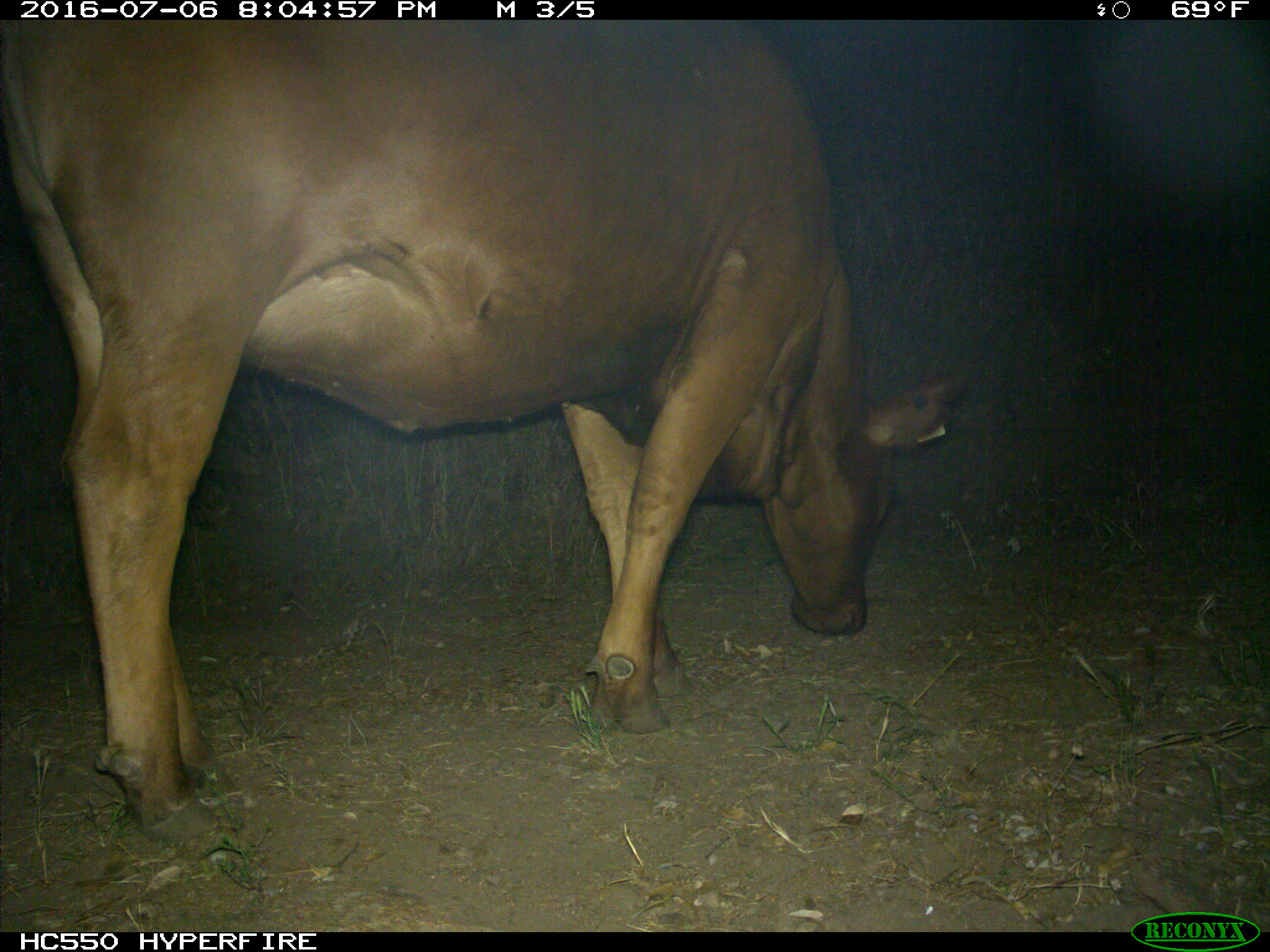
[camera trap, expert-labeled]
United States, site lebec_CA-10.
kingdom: Animalia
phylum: Chordata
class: Mammalia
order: Artiodactyla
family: Bovidae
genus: Bos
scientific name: Bos taurus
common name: domestic cow